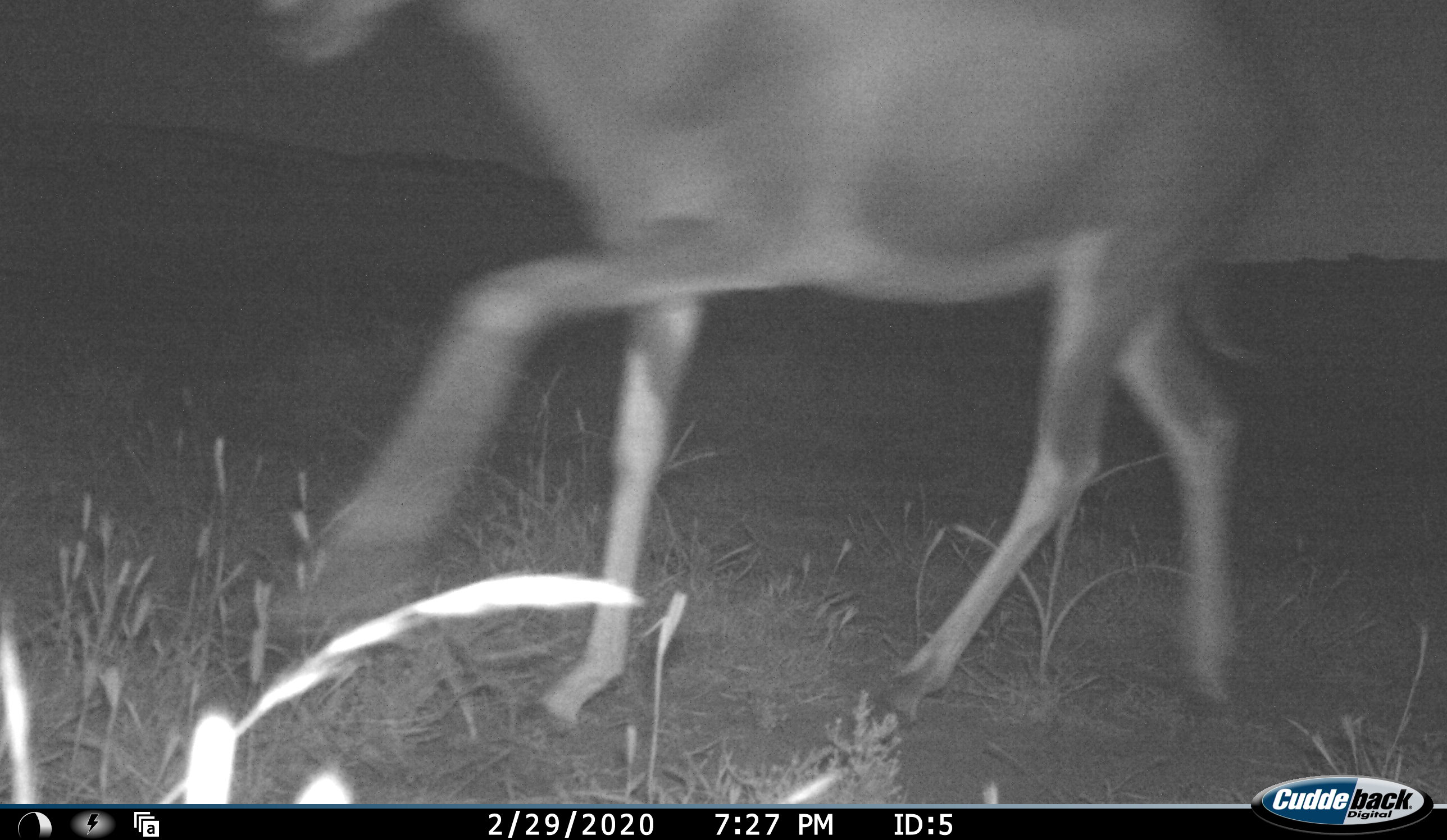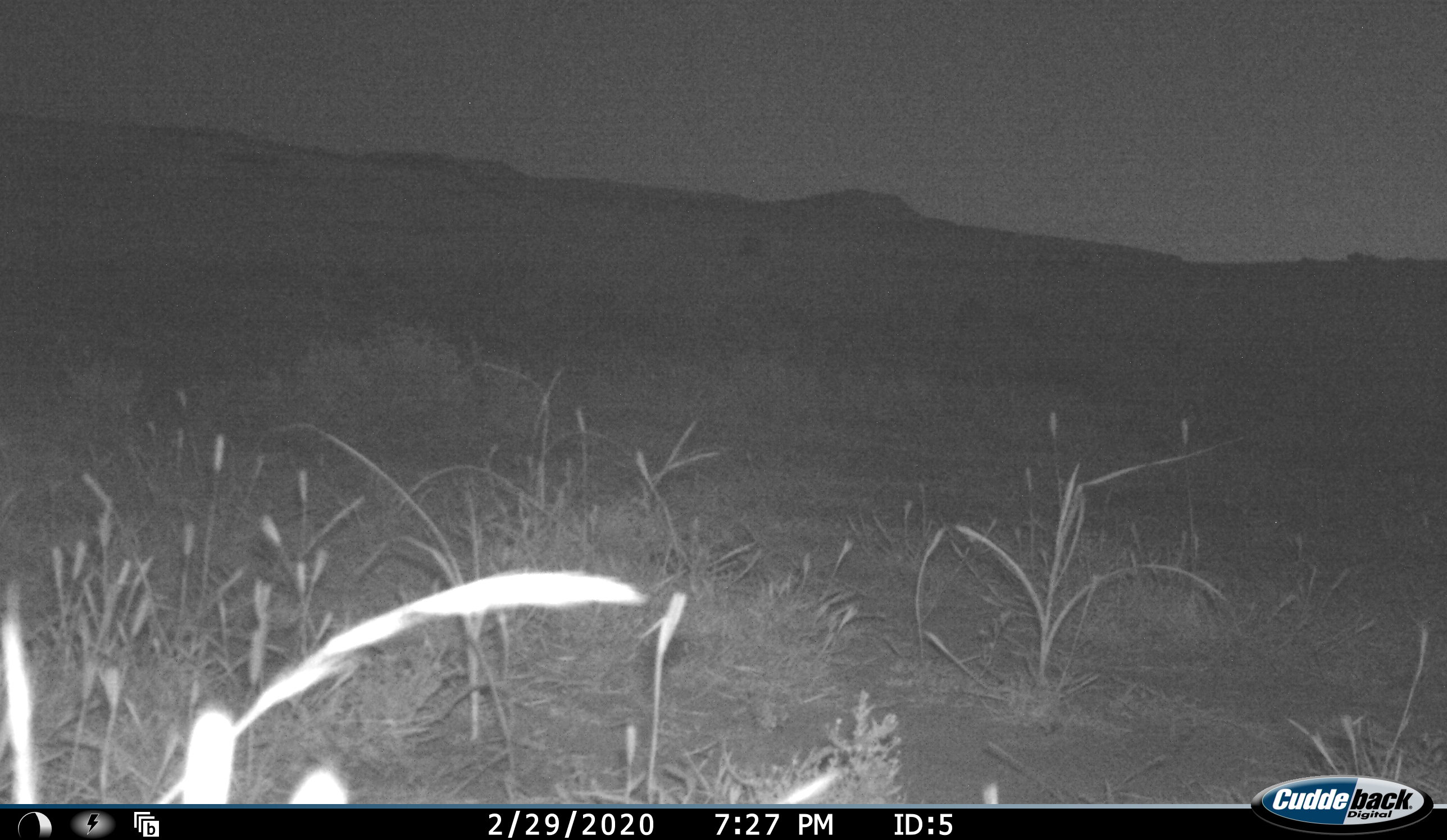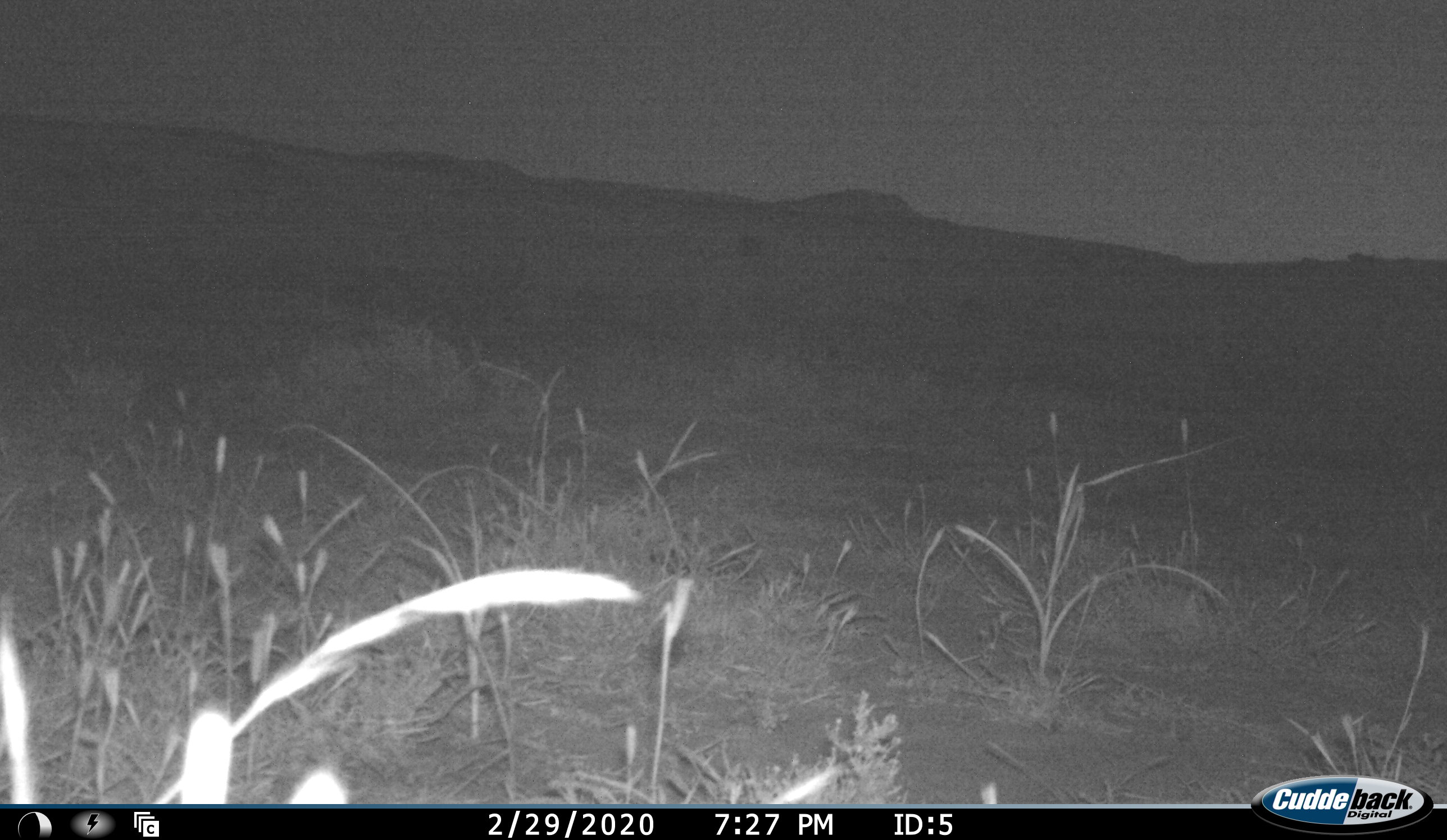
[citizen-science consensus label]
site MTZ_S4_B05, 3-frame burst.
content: unidentified animal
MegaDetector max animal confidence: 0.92